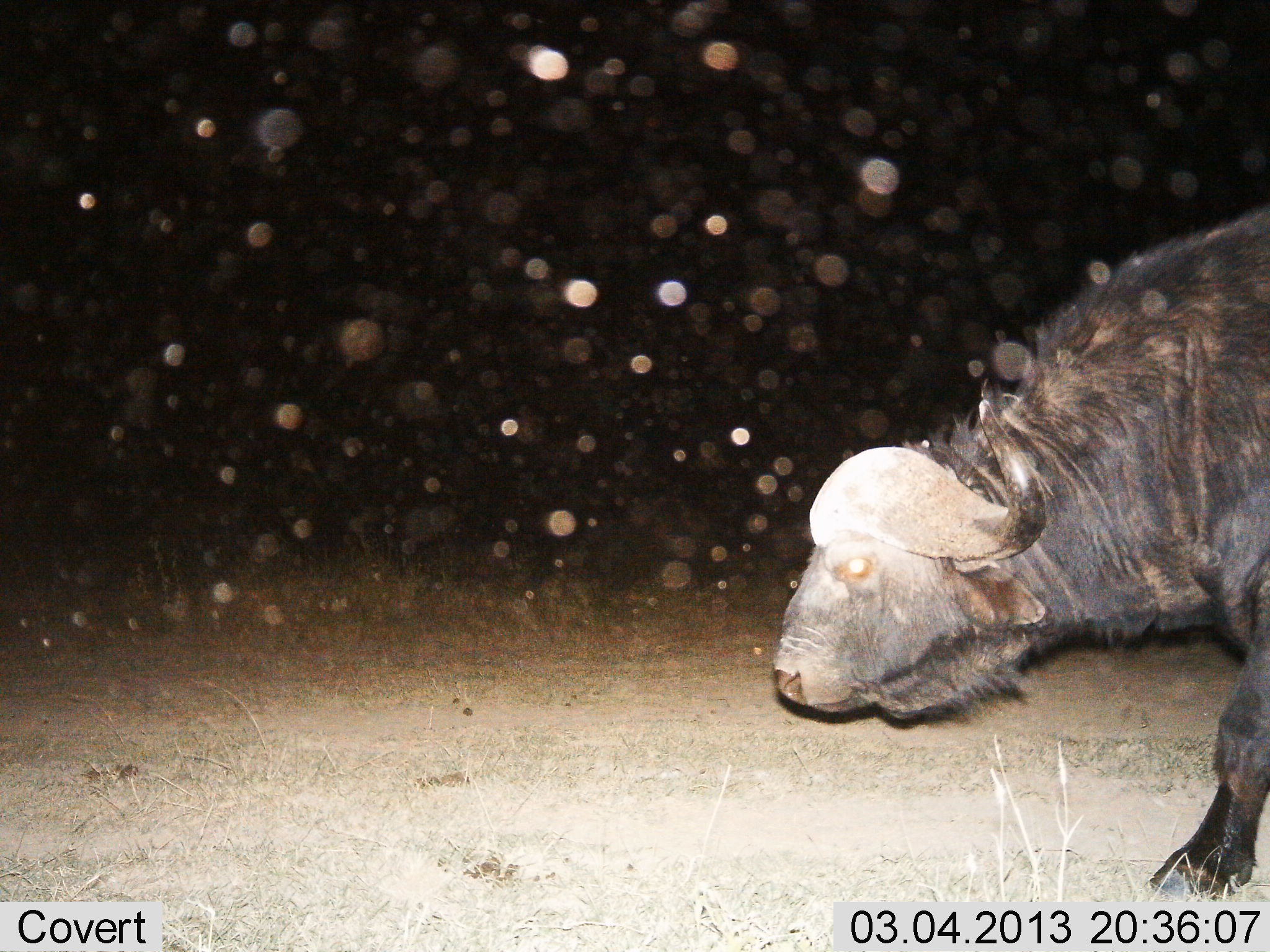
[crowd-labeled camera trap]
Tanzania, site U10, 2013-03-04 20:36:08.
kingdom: Animalia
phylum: Chordata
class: Mammalia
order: Artiodactyla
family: Bovidae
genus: Syncerus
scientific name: Syncerus caffer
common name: cape buffalo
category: buffalo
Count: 1.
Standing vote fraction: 19%.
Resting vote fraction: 0%.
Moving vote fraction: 78%.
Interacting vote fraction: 0%.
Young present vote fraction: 4%.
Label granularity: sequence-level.